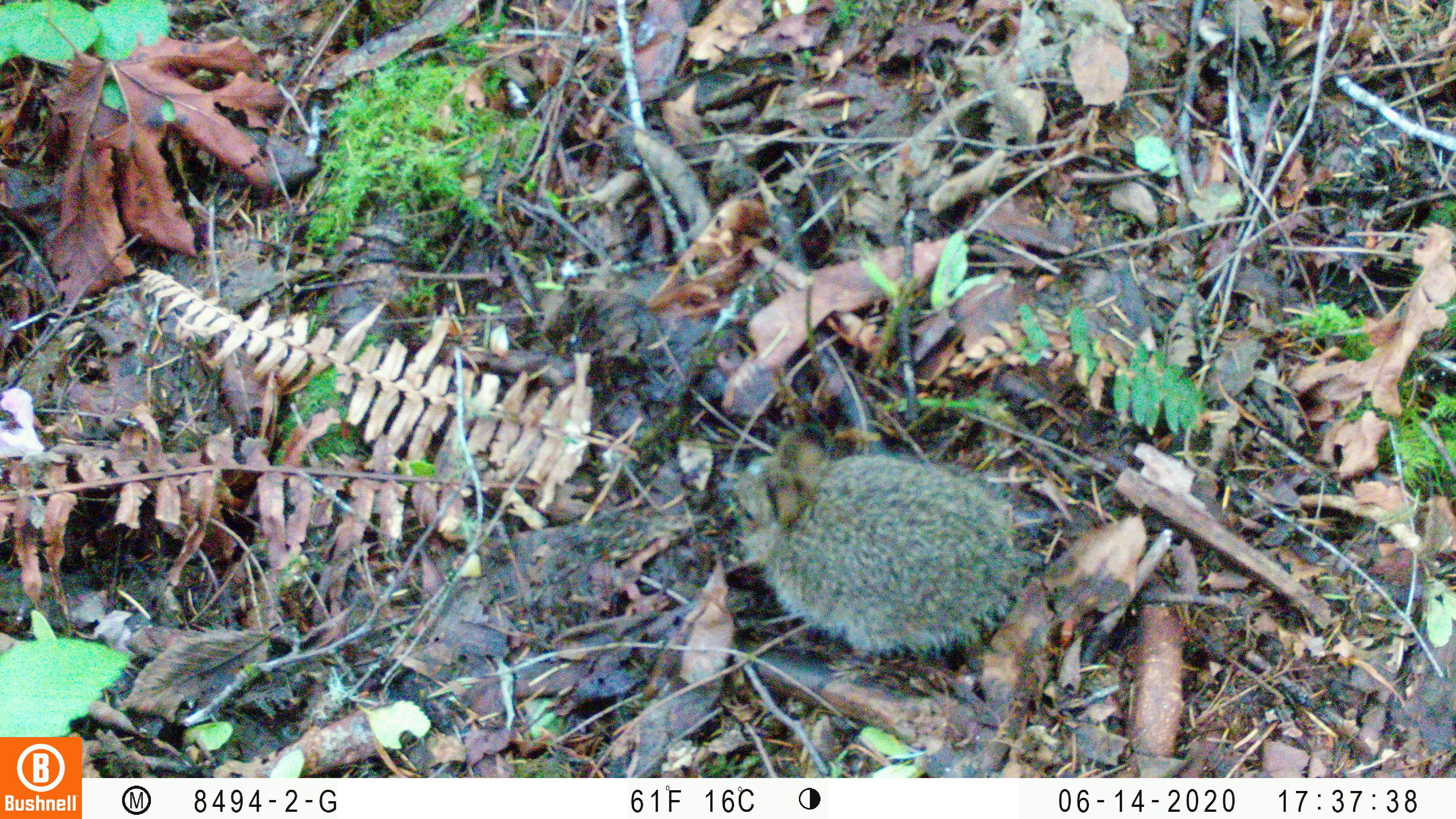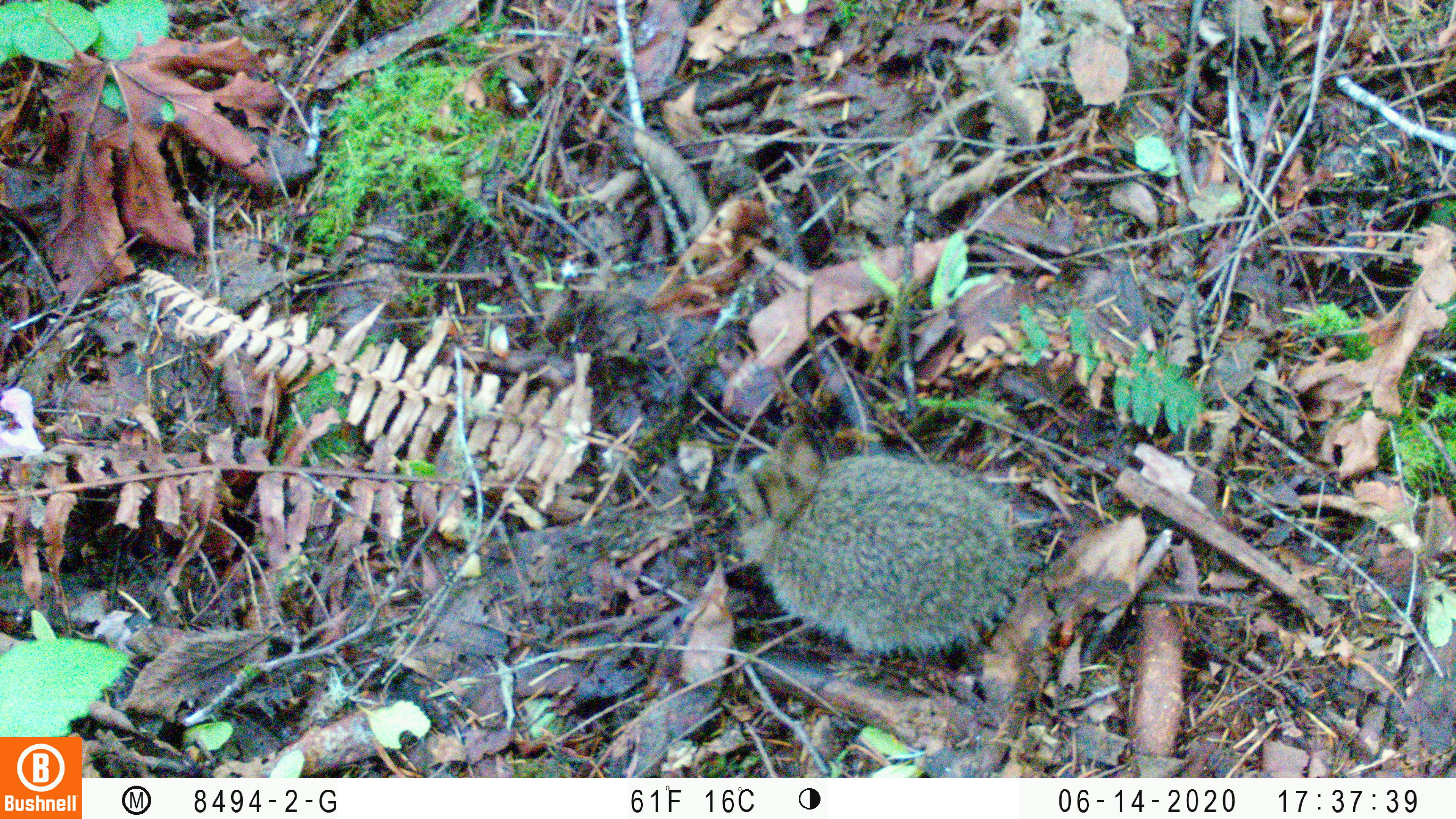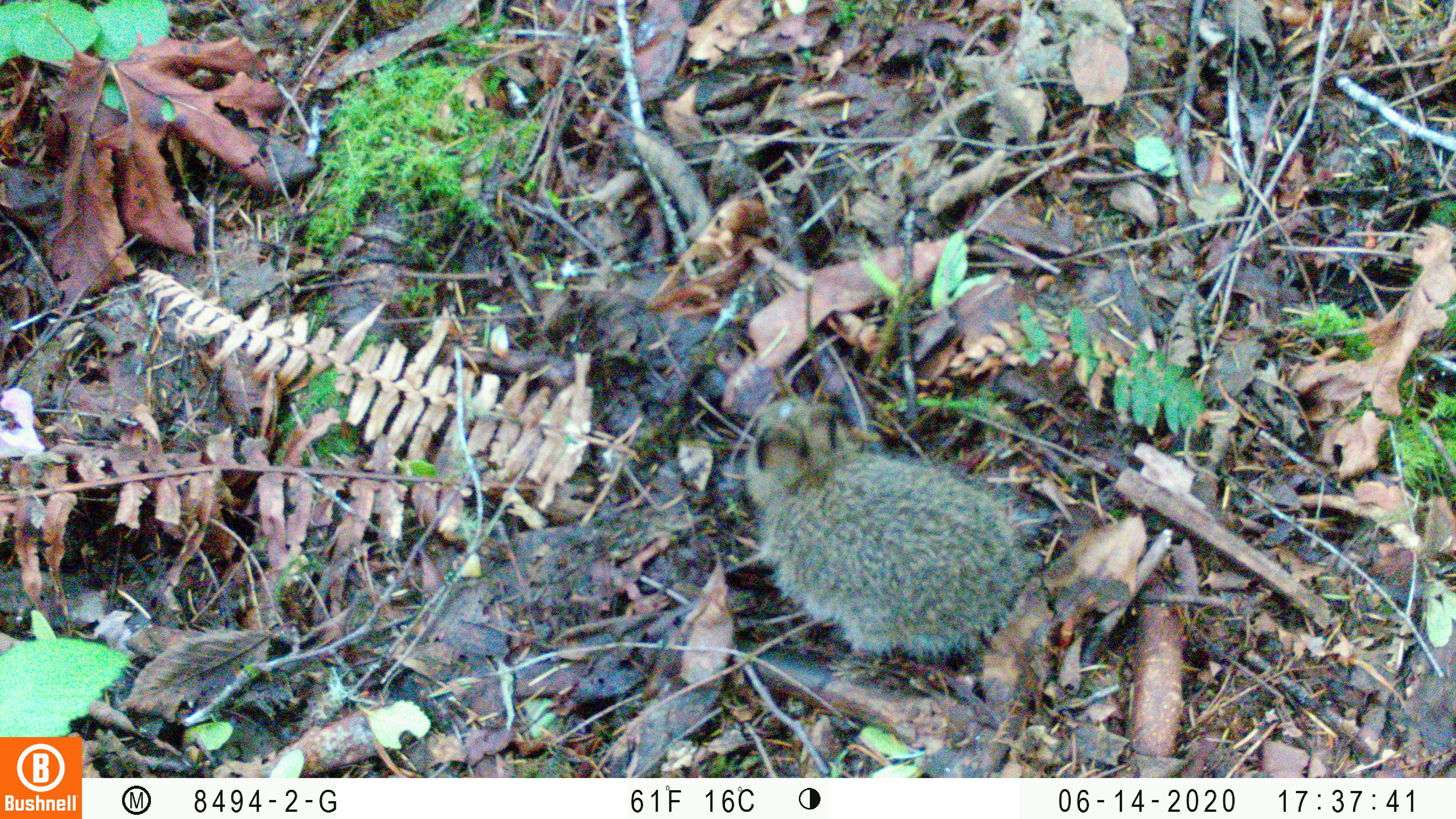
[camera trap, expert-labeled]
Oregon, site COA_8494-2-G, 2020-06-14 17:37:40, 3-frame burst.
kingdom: Animalia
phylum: Chordata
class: Mammalia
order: Lagomorpha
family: Leporidae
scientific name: Leporidae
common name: hares and rabbits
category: leporidae family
Leporidae family (hares and rabbits) (Leporidae).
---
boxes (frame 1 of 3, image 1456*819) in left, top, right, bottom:
leporidae family: 716, 421, 1029, 647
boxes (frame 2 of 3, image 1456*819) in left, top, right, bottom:
leporidae family: 731, 425, 1025, 656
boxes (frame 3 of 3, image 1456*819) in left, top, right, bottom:
leporidae family: 737, 392, 1036, 671